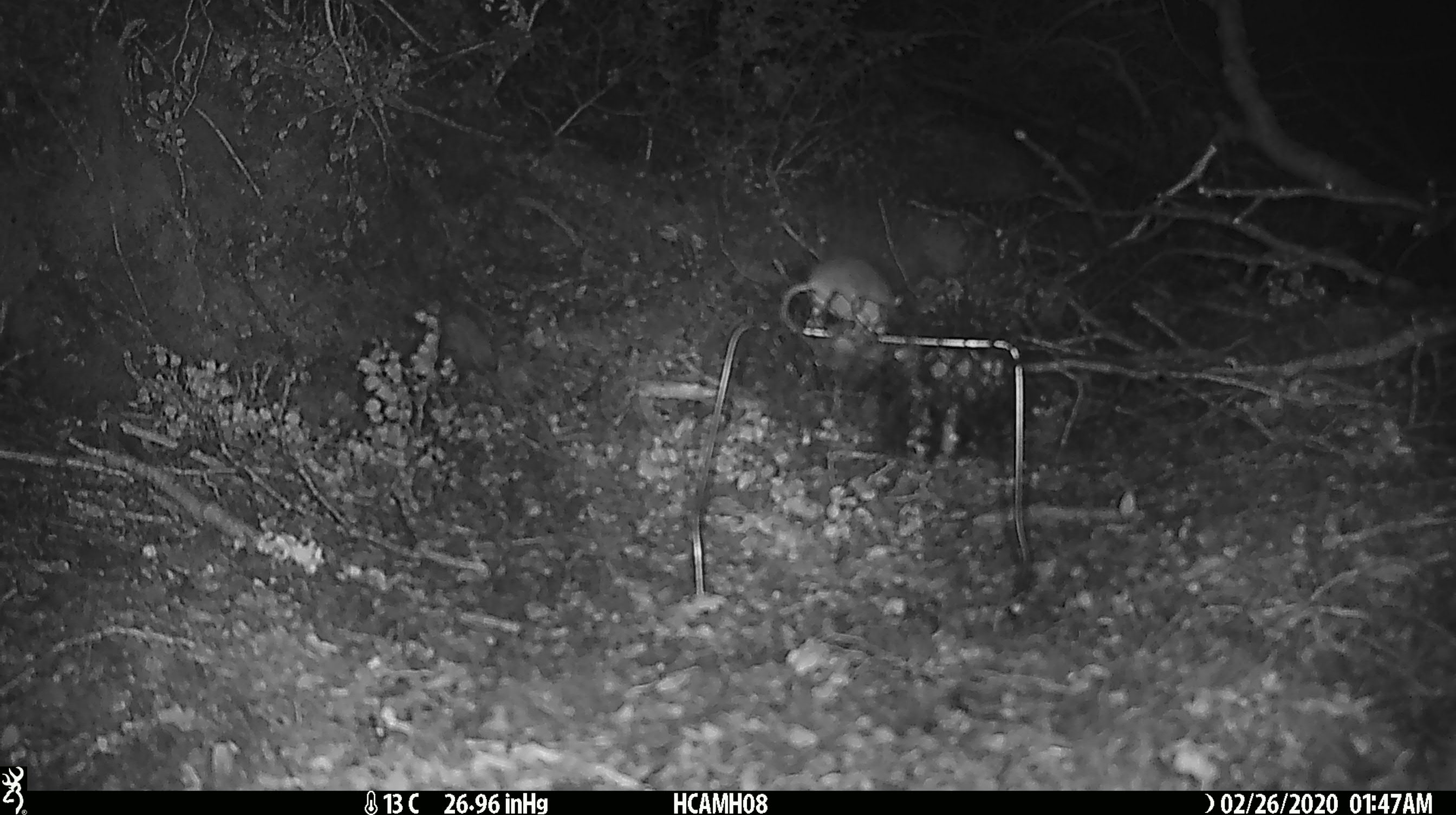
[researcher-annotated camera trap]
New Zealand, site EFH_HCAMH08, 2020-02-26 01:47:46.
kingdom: Animalia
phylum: Chordata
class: Mammalia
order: Rodentia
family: Muridae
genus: Mus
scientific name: Mus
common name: mouse